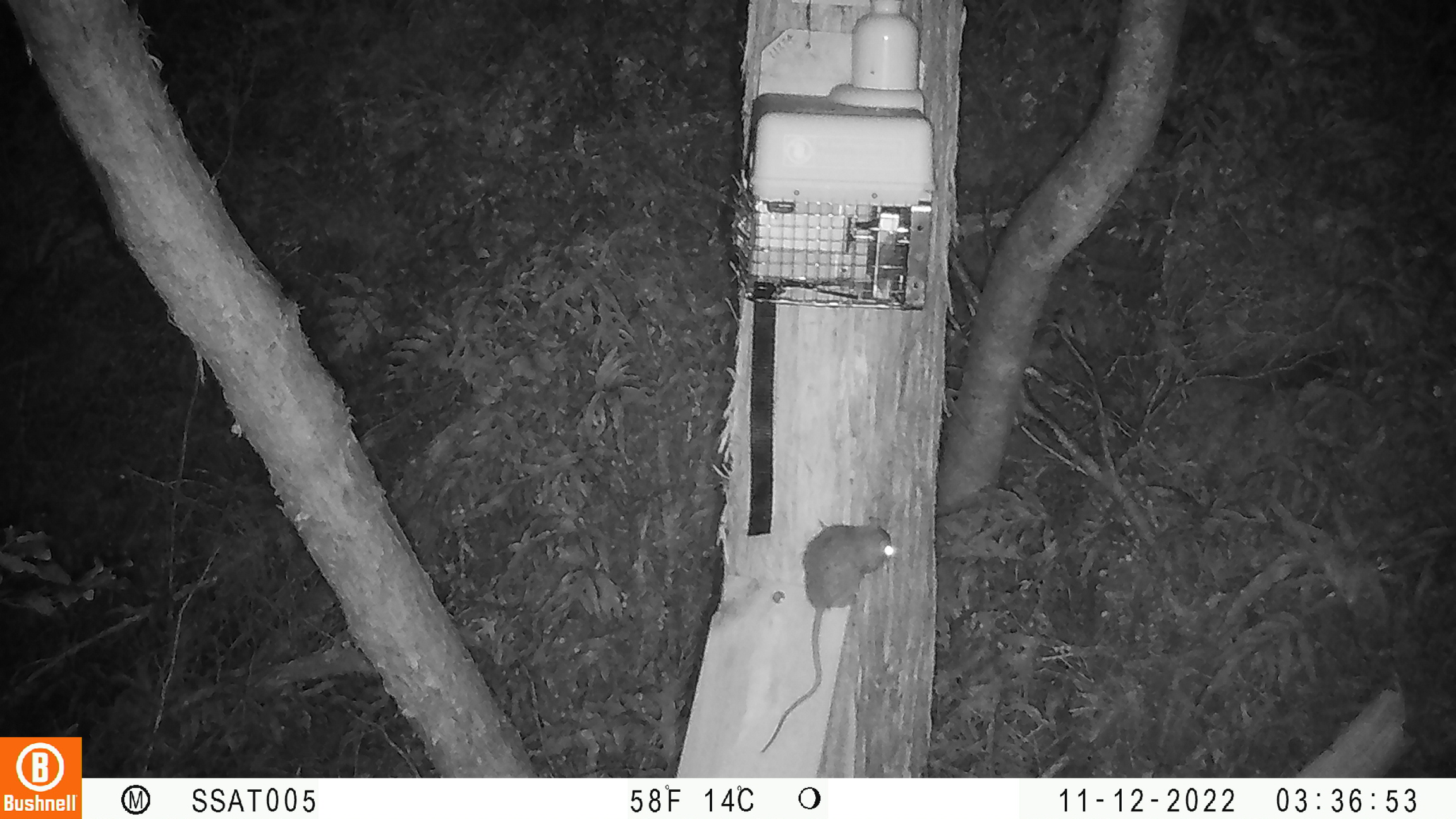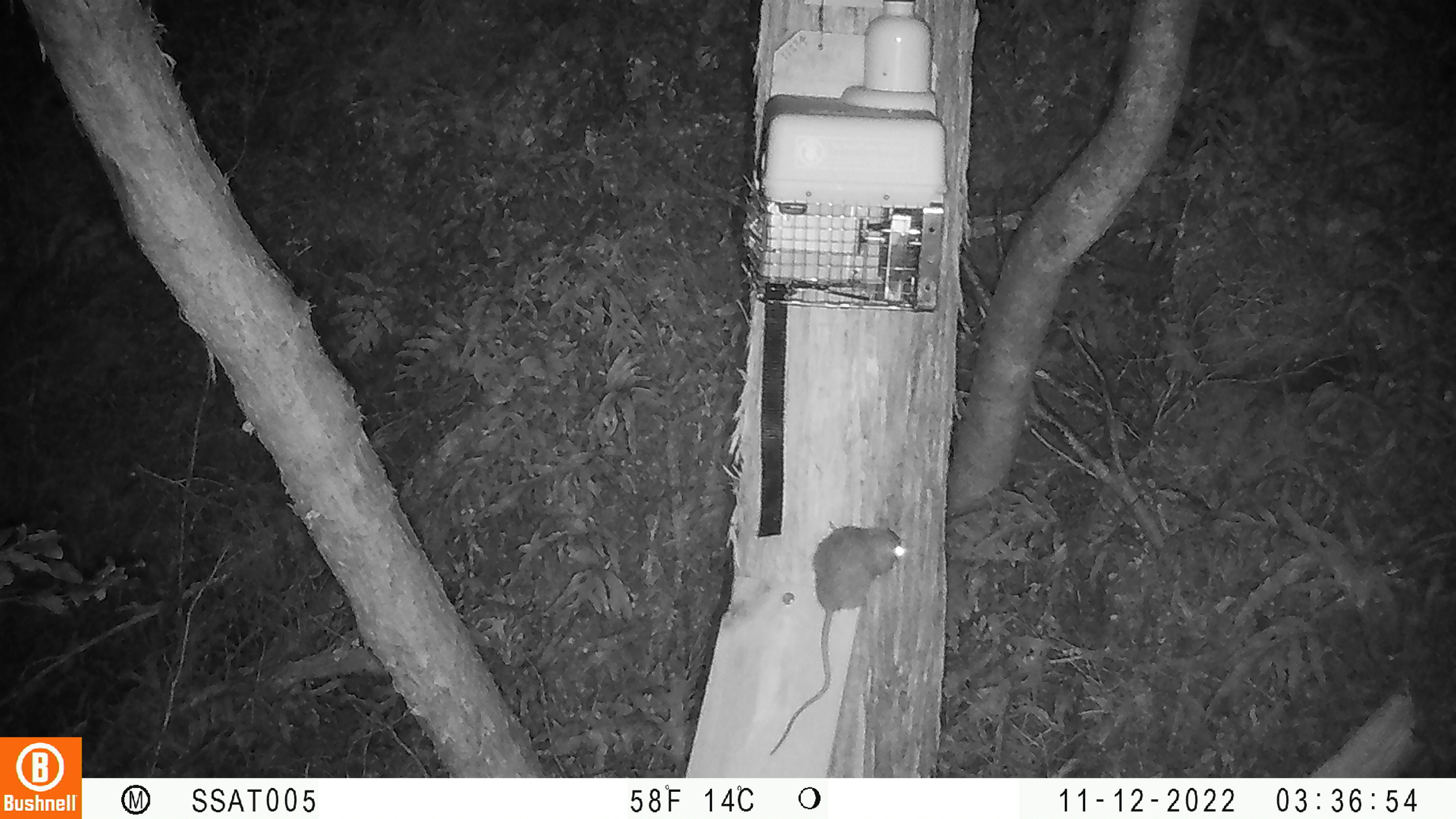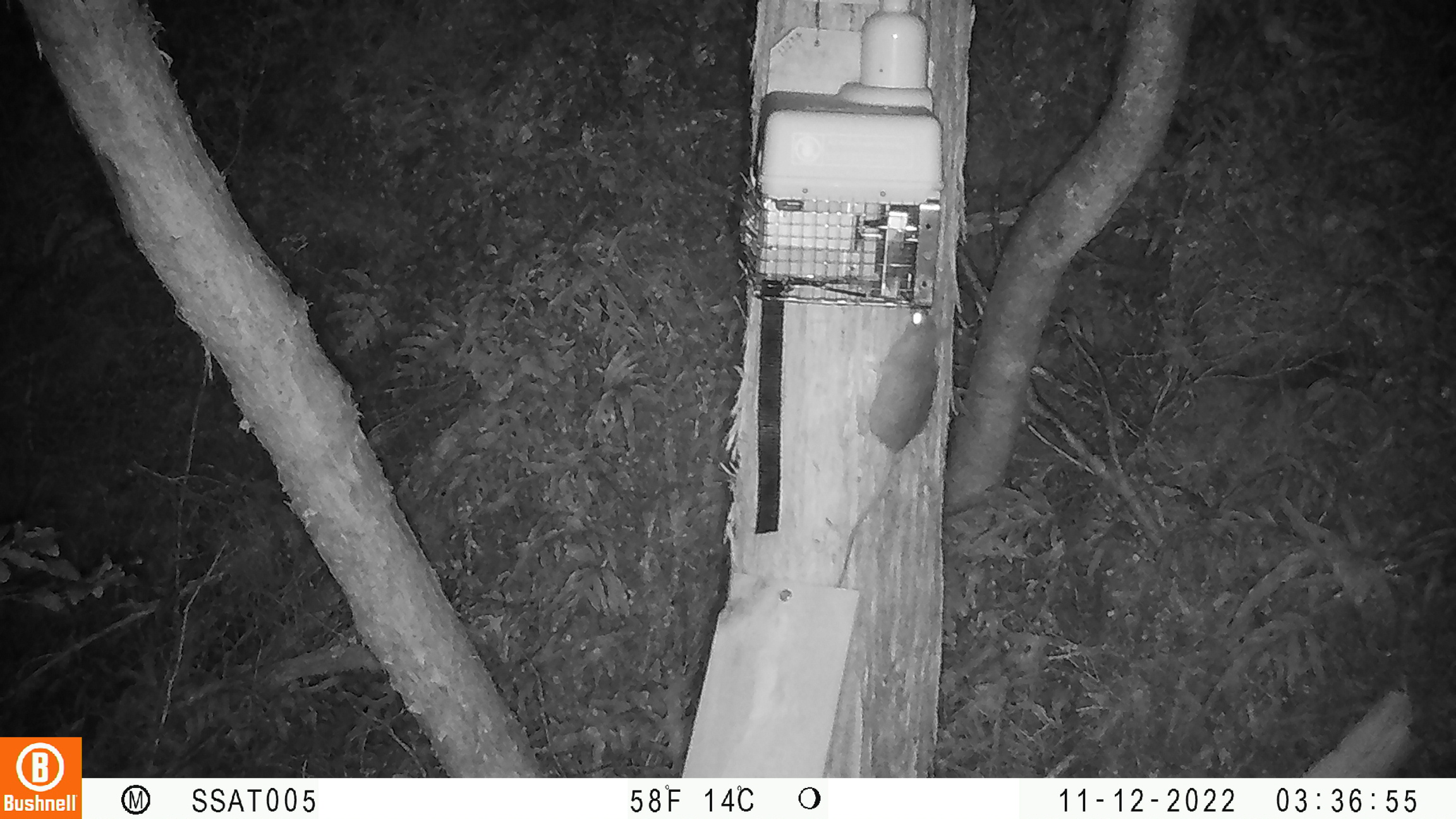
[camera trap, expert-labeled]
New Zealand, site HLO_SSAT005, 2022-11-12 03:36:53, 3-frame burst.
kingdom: Animalia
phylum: Chordata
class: Mammalia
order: Rodentia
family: Muridae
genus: Rattus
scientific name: Rattus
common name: rat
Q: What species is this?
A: Rat (Rattus).